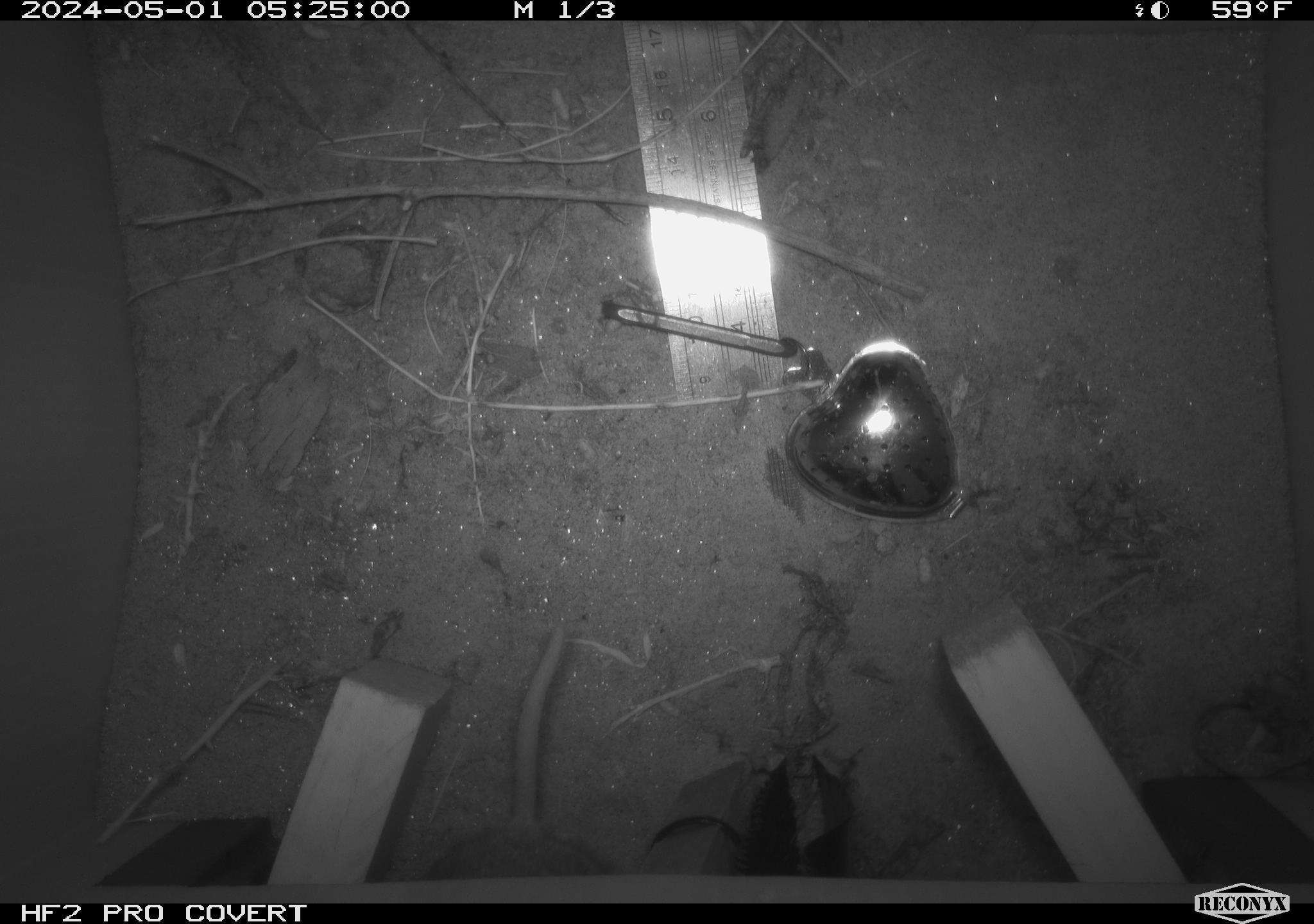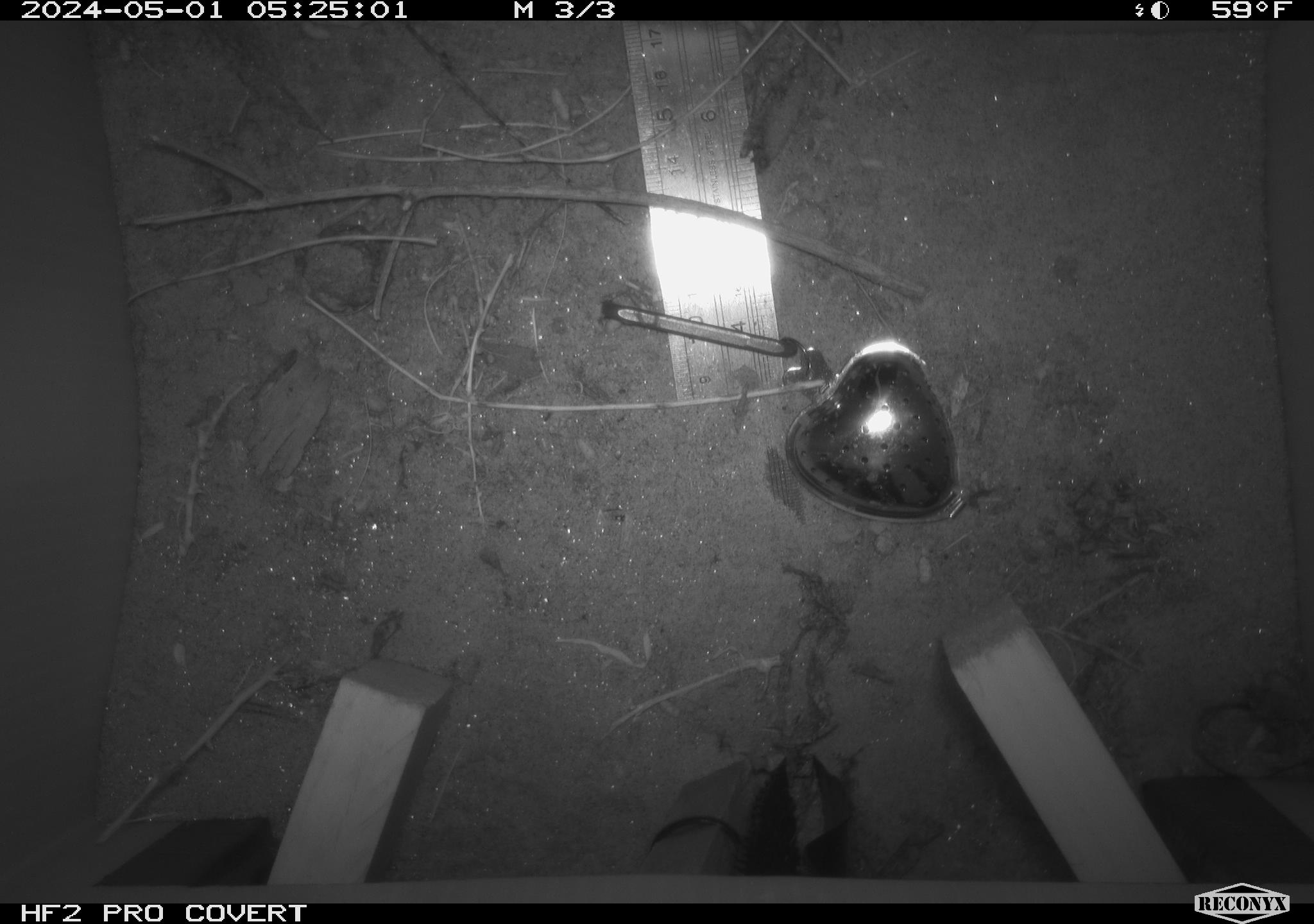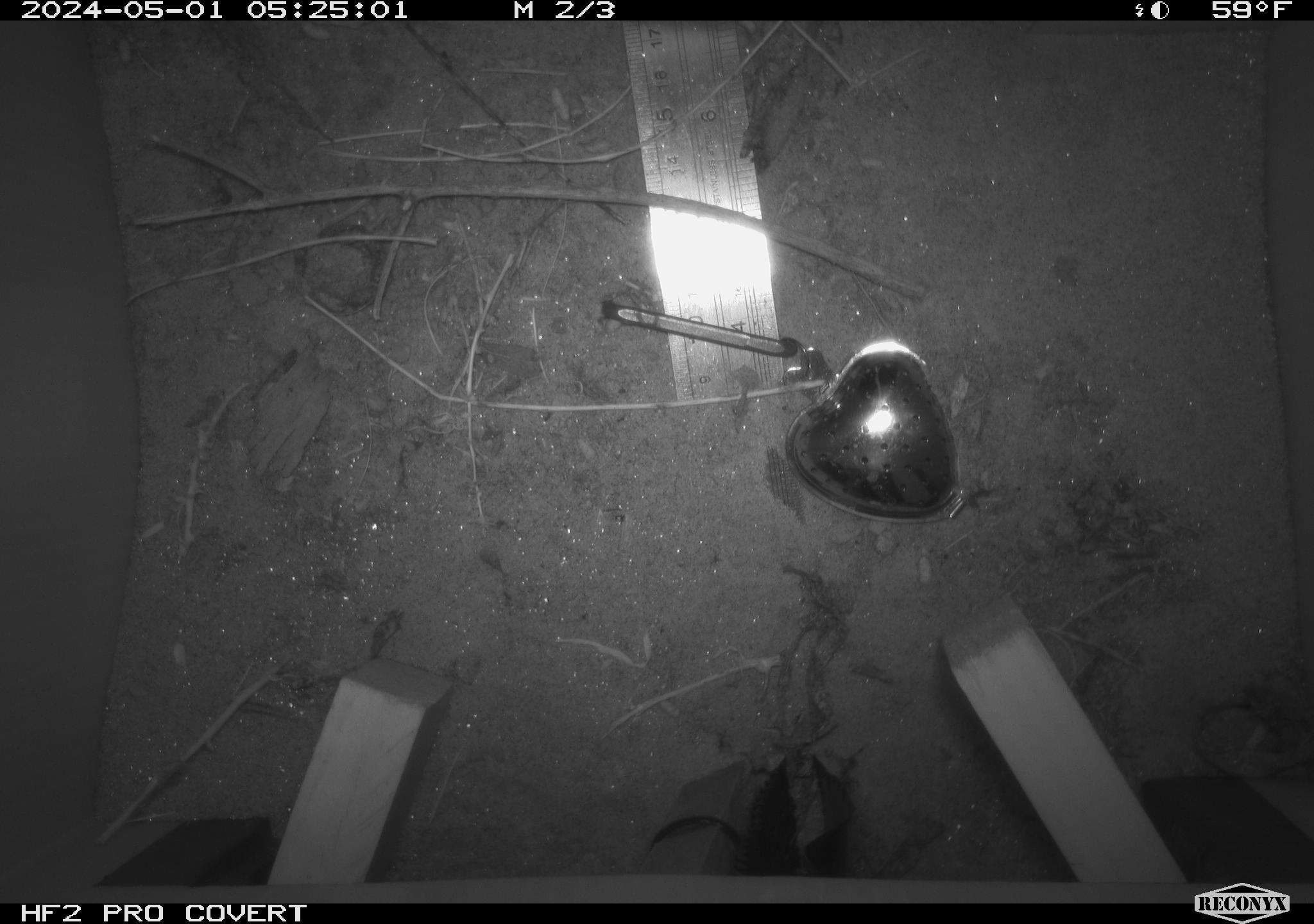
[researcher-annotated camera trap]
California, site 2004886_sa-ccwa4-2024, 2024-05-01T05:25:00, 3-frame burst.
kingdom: Animalia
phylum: Chordata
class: Mammalia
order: Rodentia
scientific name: Rodentia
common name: woodrat or rat or mouse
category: woodrat or rat or mouse species